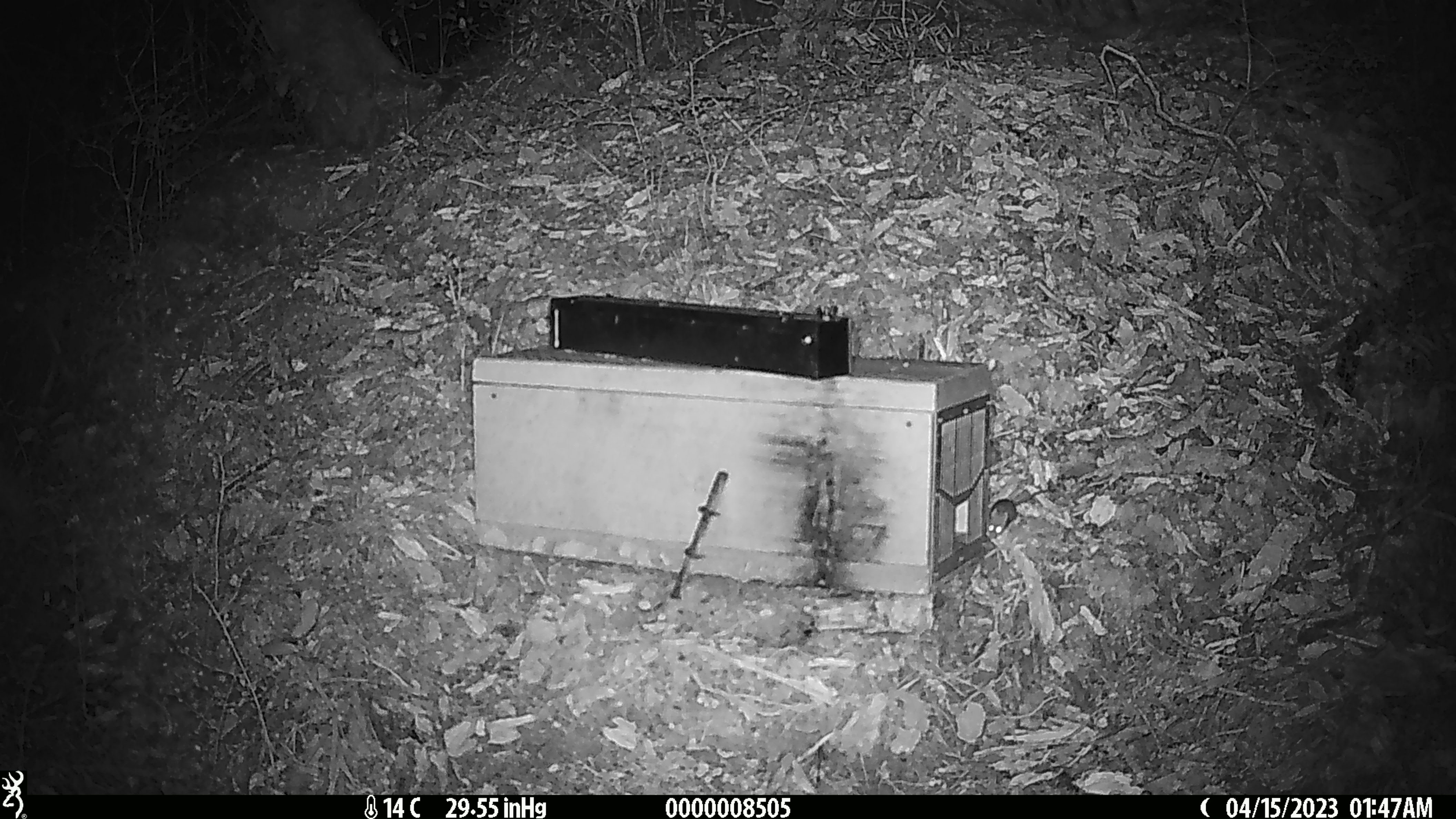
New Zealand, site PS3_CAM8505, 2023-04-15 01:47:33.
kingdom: Animalia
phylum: Chordata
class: Mammalia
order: Rodentia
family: Muridae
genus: Mus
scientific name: Mus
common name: mouse